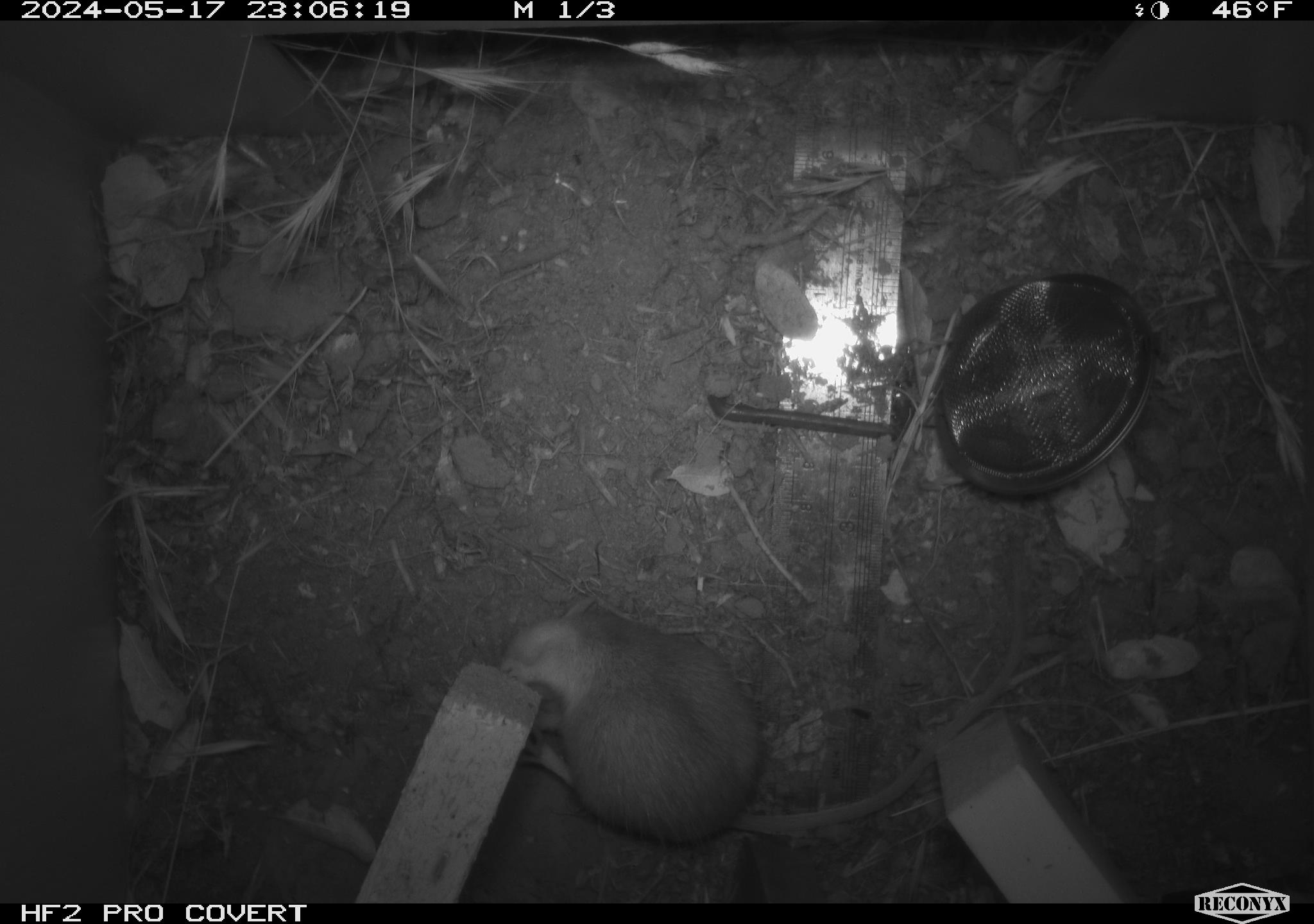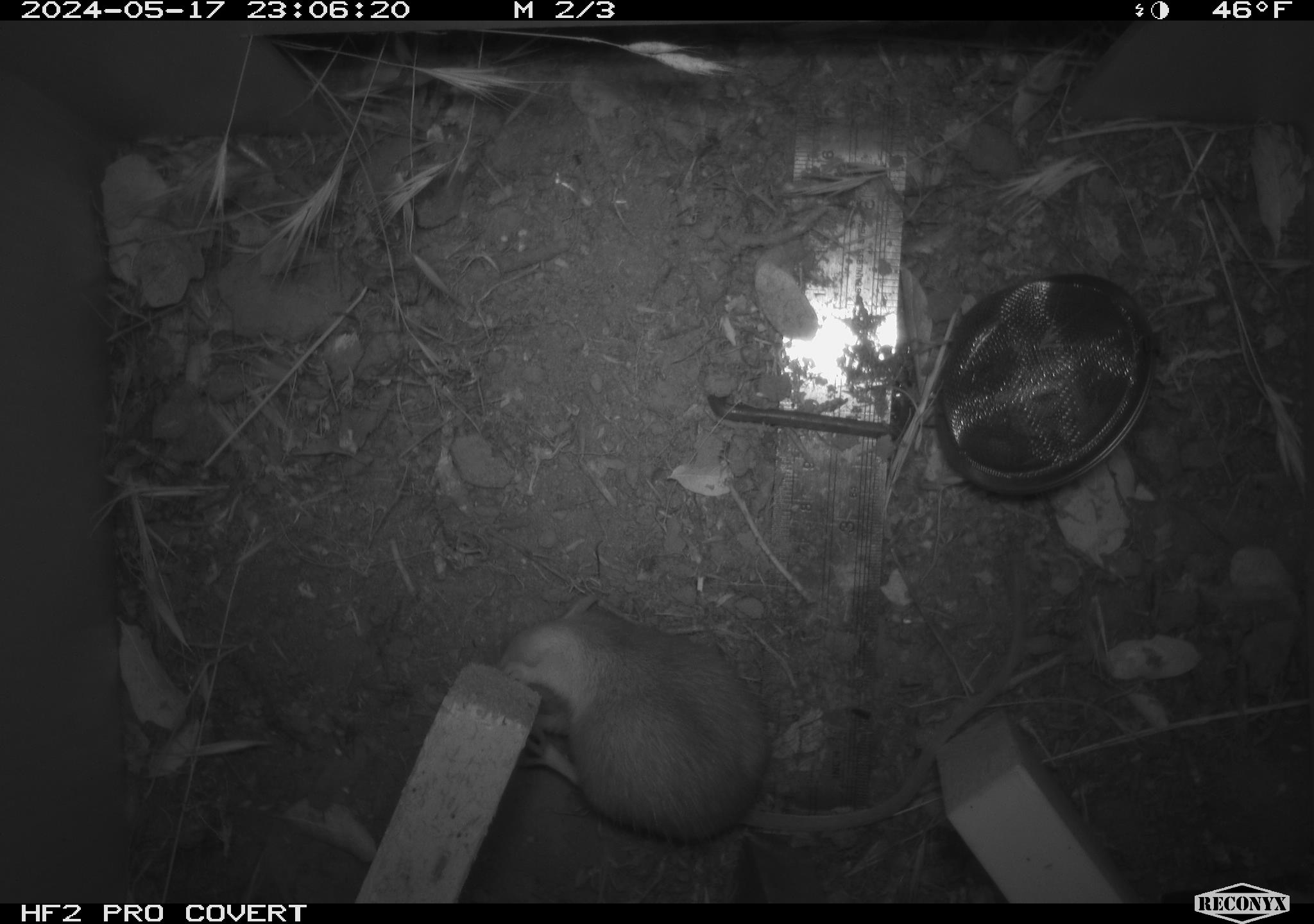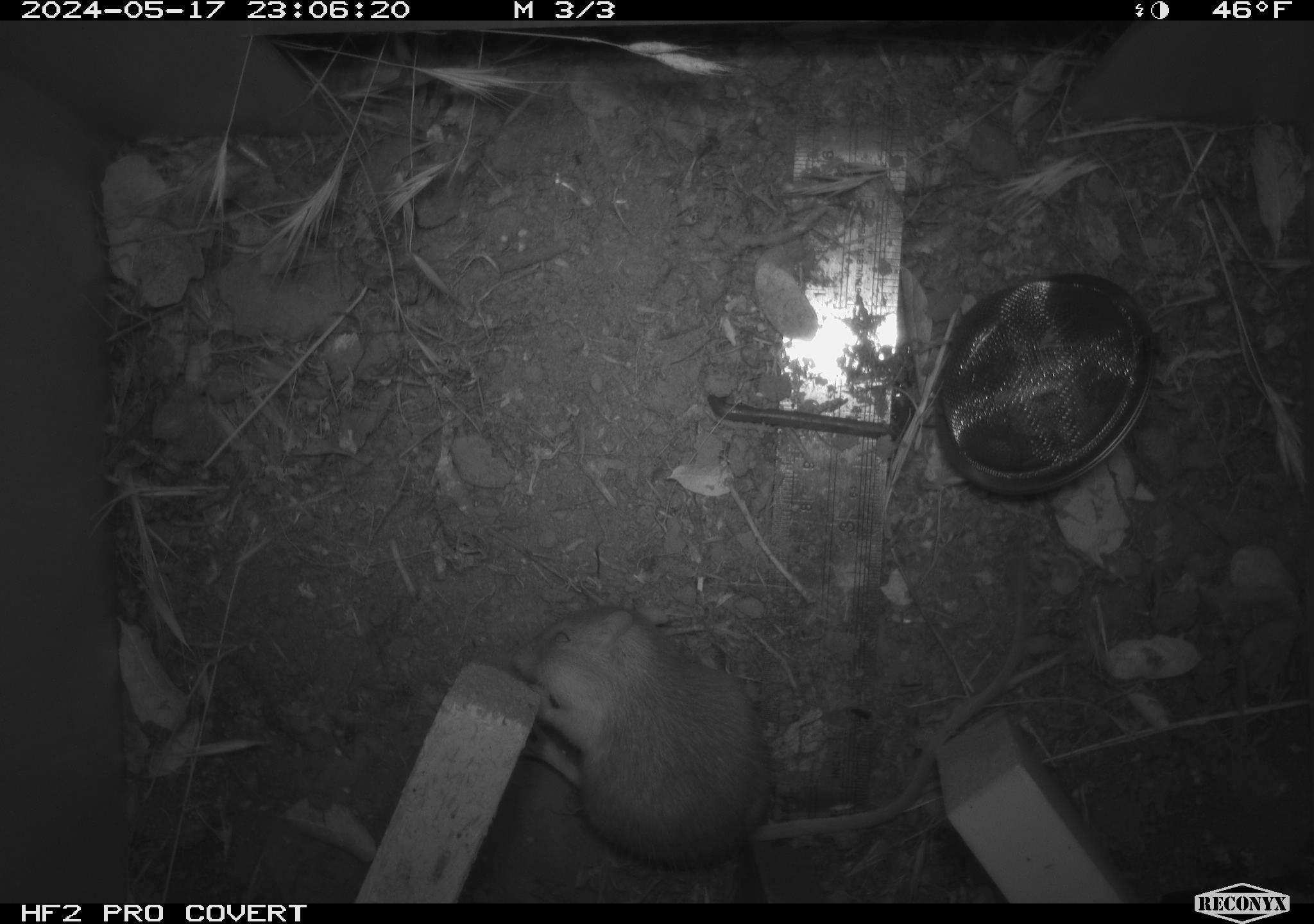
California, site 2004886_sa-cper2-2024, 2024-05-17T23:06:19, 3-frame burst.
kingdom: Animalia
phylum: Chordata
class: Mammalia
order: Rodentia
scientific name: Rodentia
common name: rodent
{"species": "rodent (Rodentia)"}